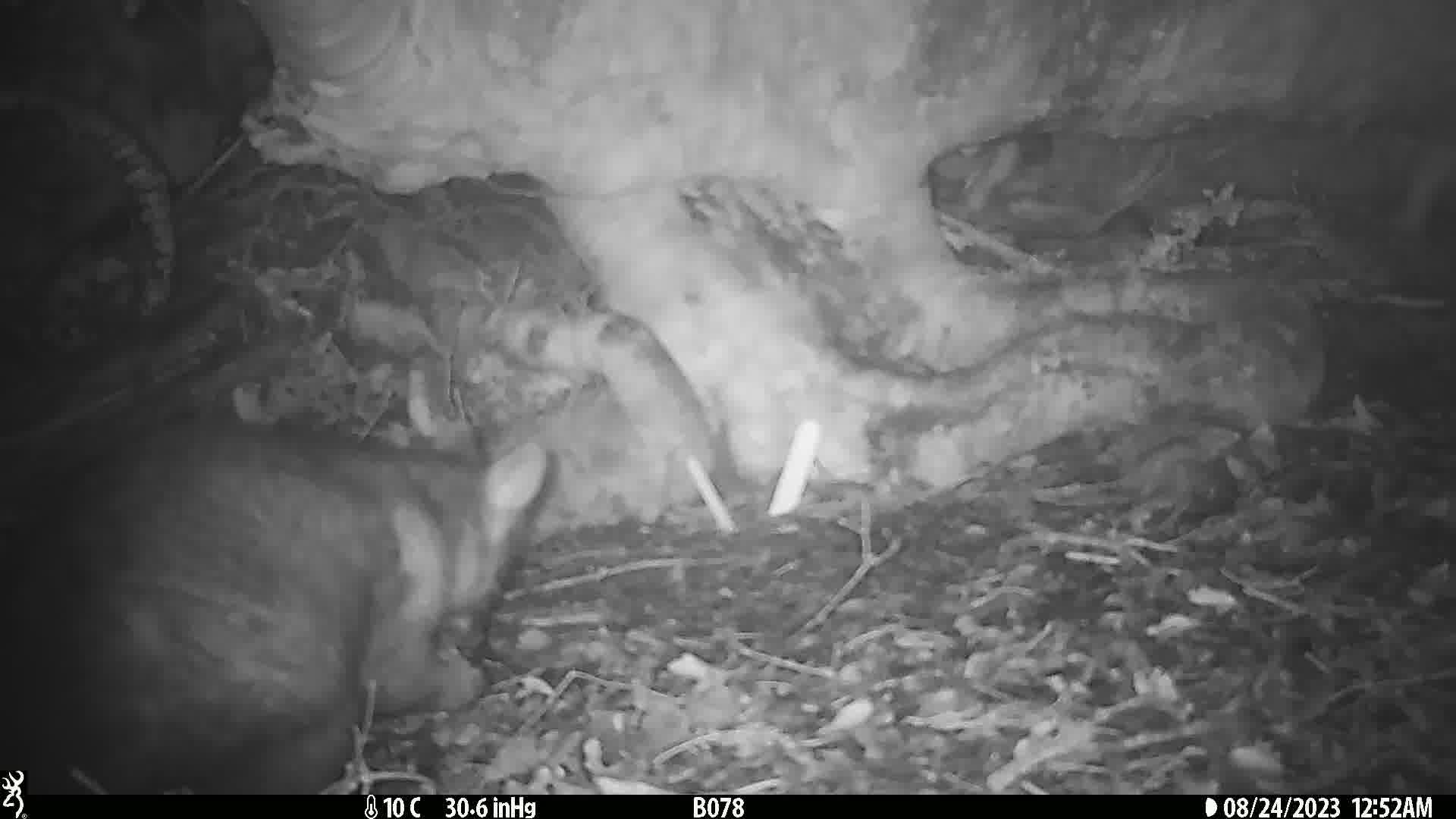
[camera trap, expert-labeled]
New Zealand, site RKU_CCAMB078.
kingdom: Animalia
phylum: Chordata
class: Mammalia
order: Diprotodontia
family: Phalangeridae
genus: Trichosurus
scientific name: Trichosurus vulpecula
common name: common brushtail possum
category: possum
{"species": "possum (common brushtail possum) (Trichosurus vulpecula)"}